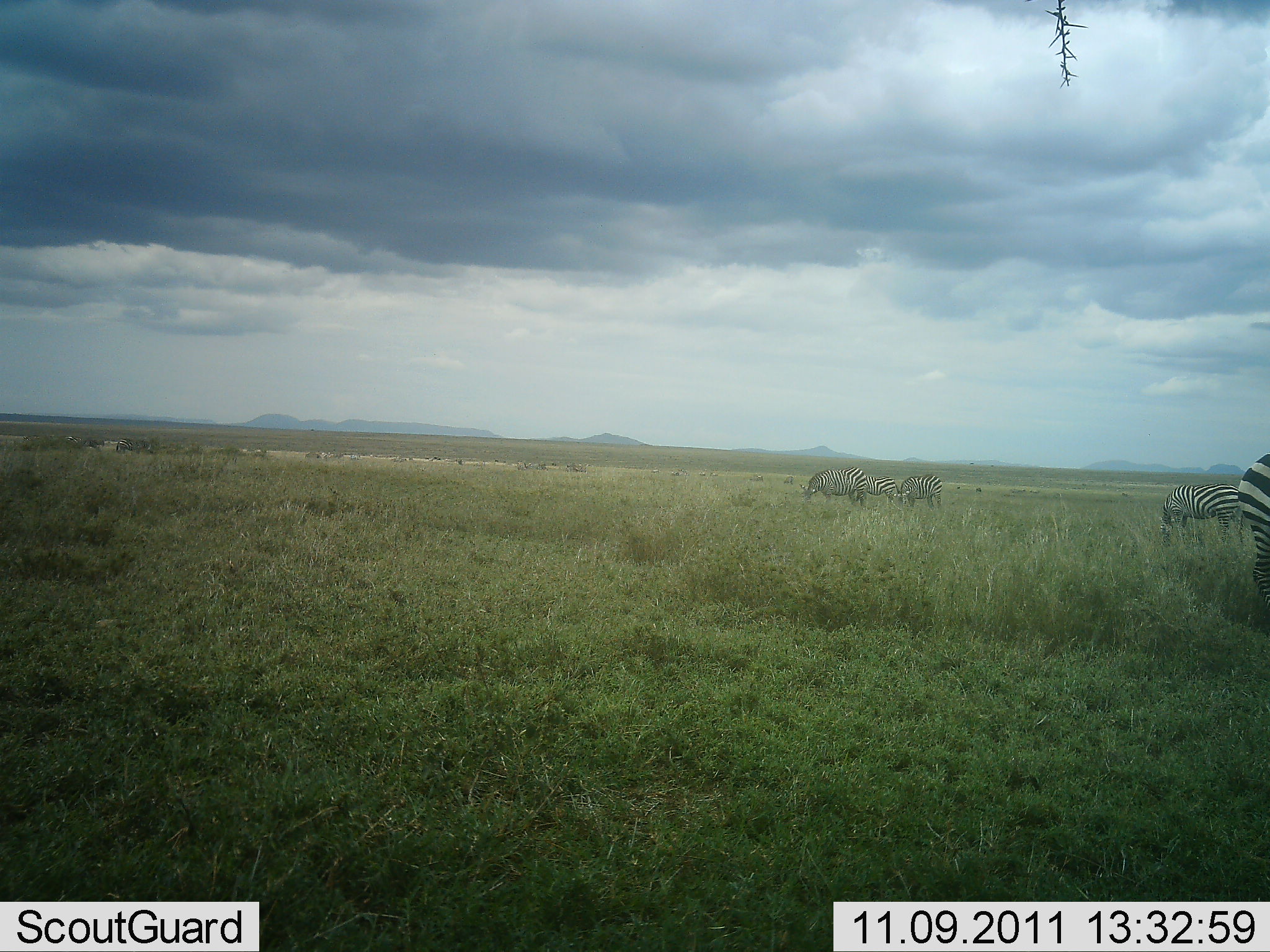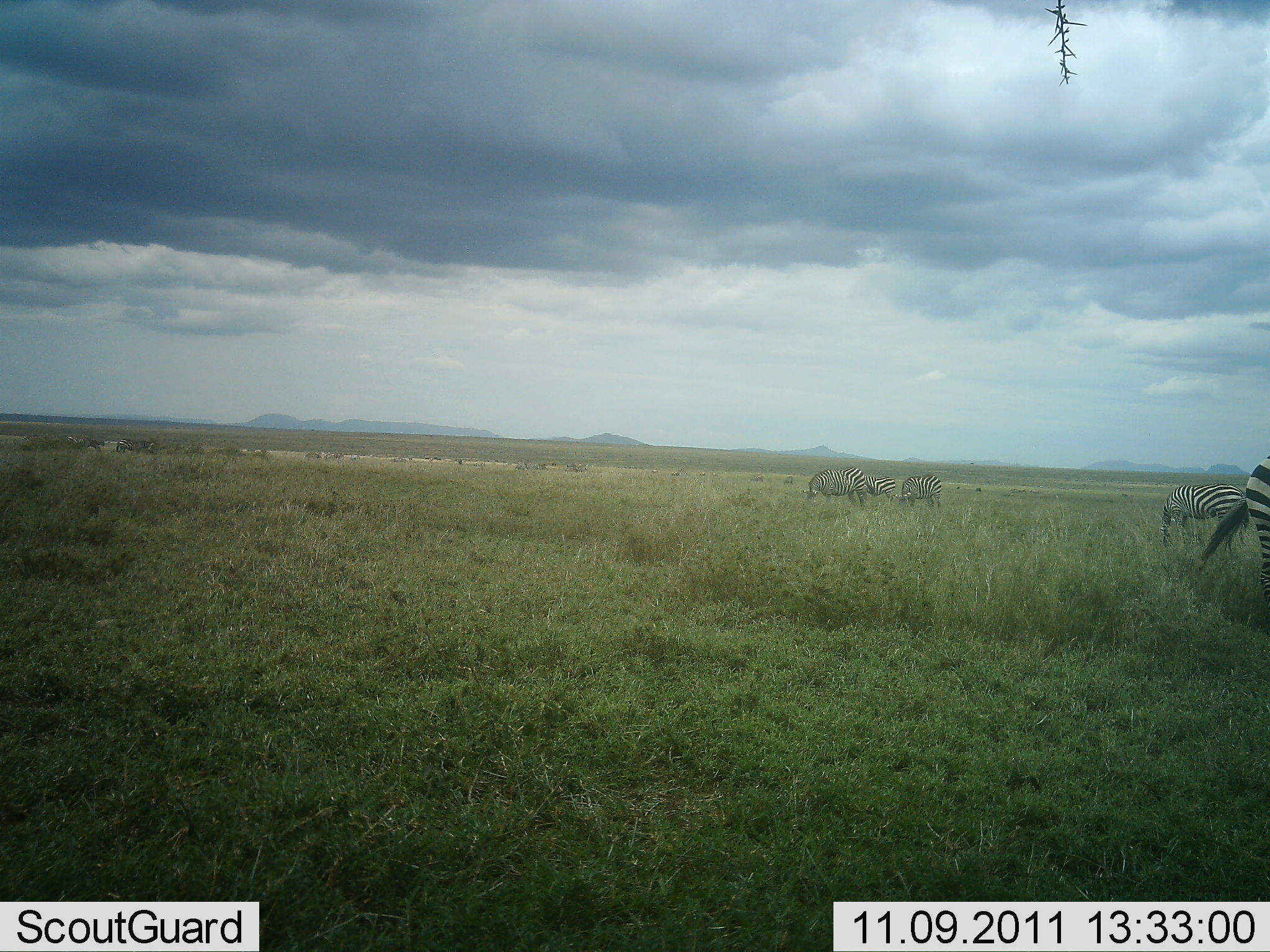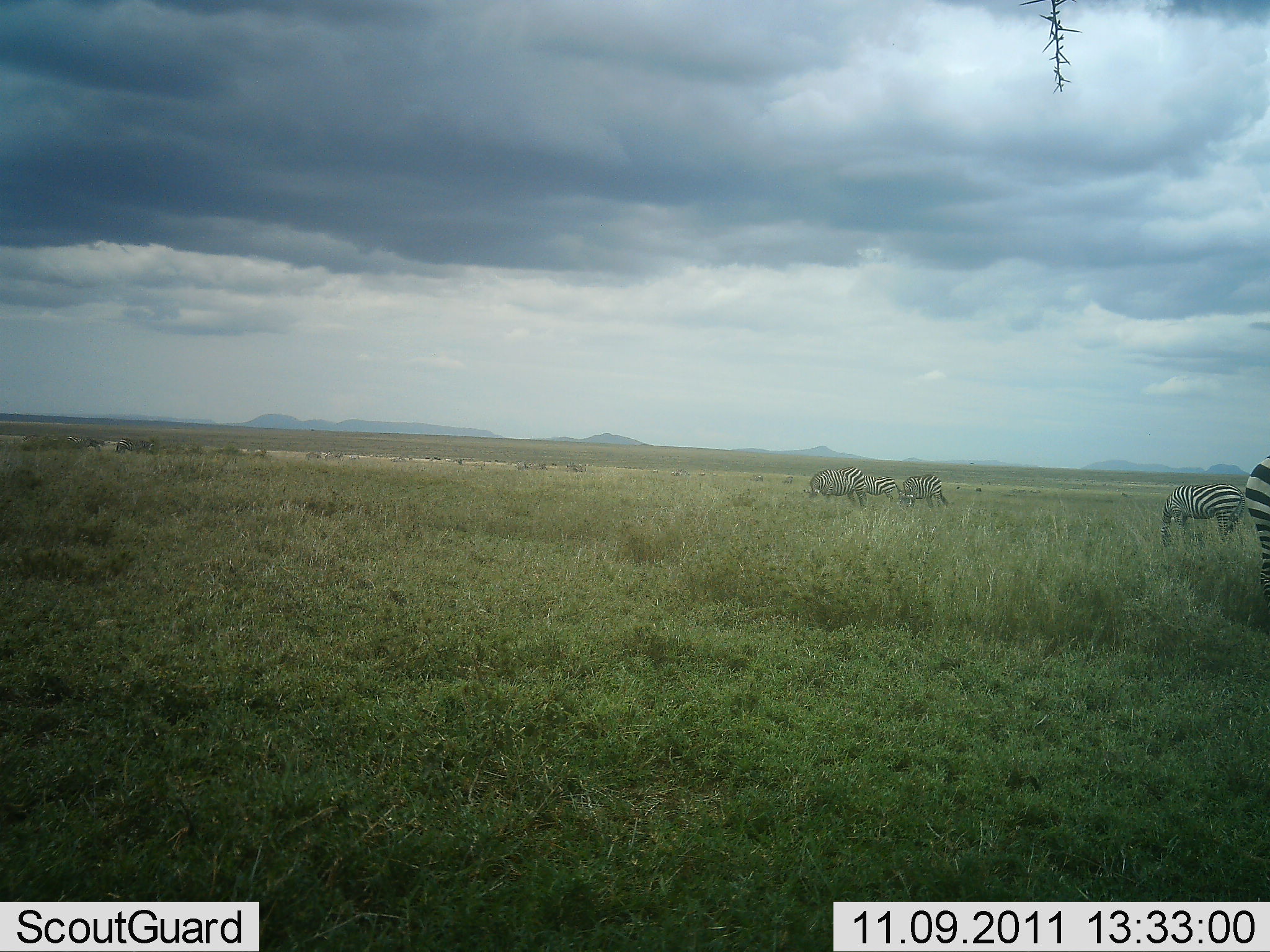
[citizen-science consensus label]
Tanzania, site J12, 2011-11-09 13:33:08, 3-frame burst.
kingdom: Animalia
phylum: Chordata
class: Mammalia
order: Perissodactyla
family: Equidae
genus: Equus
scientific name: Equus quagga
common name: plains zebra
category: zebra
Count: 5.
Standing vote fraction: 70%.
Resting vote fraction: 0%.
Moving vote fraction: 0%.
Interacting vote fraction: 0%.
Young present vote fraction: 0%.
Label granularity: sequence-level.